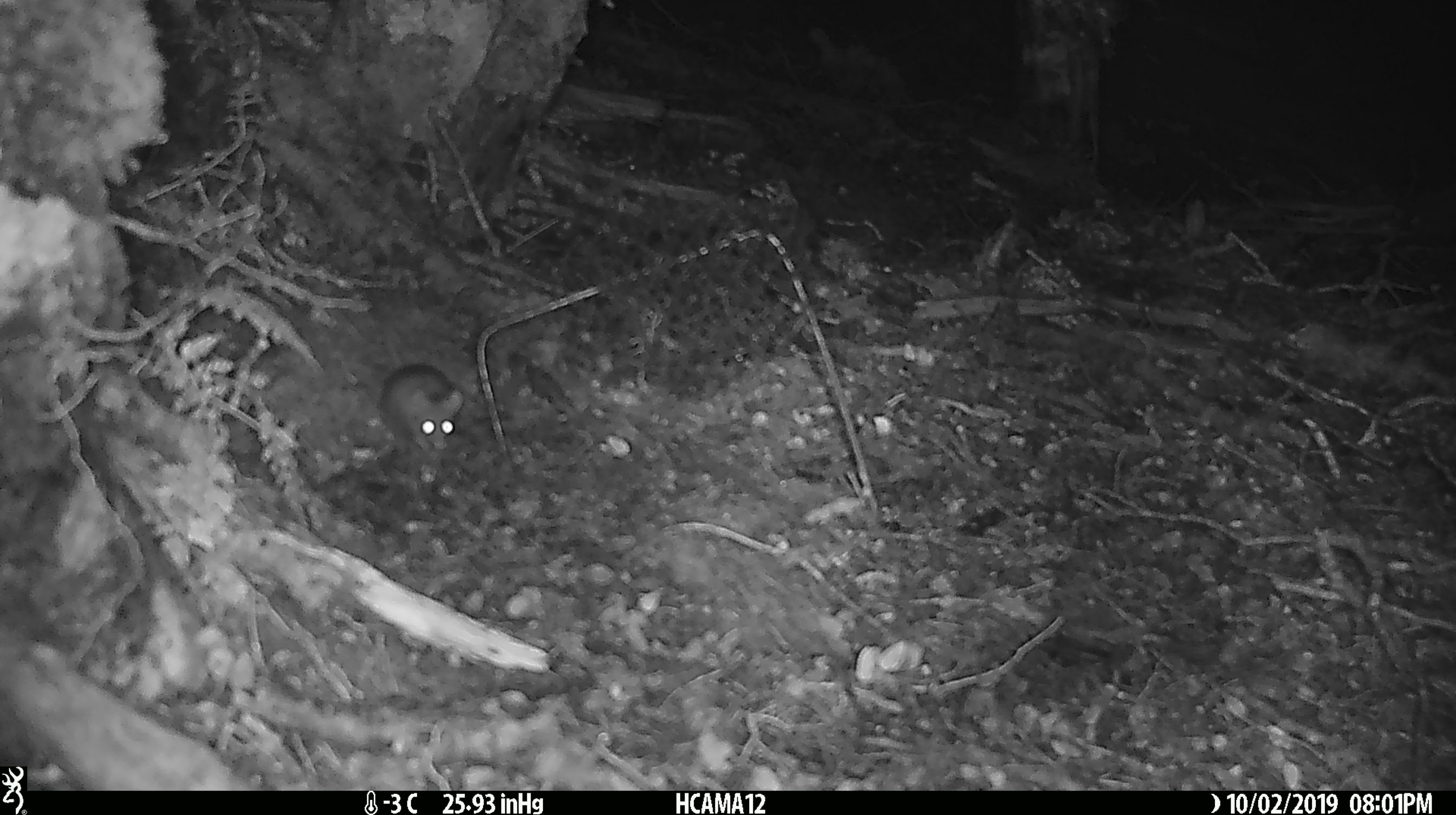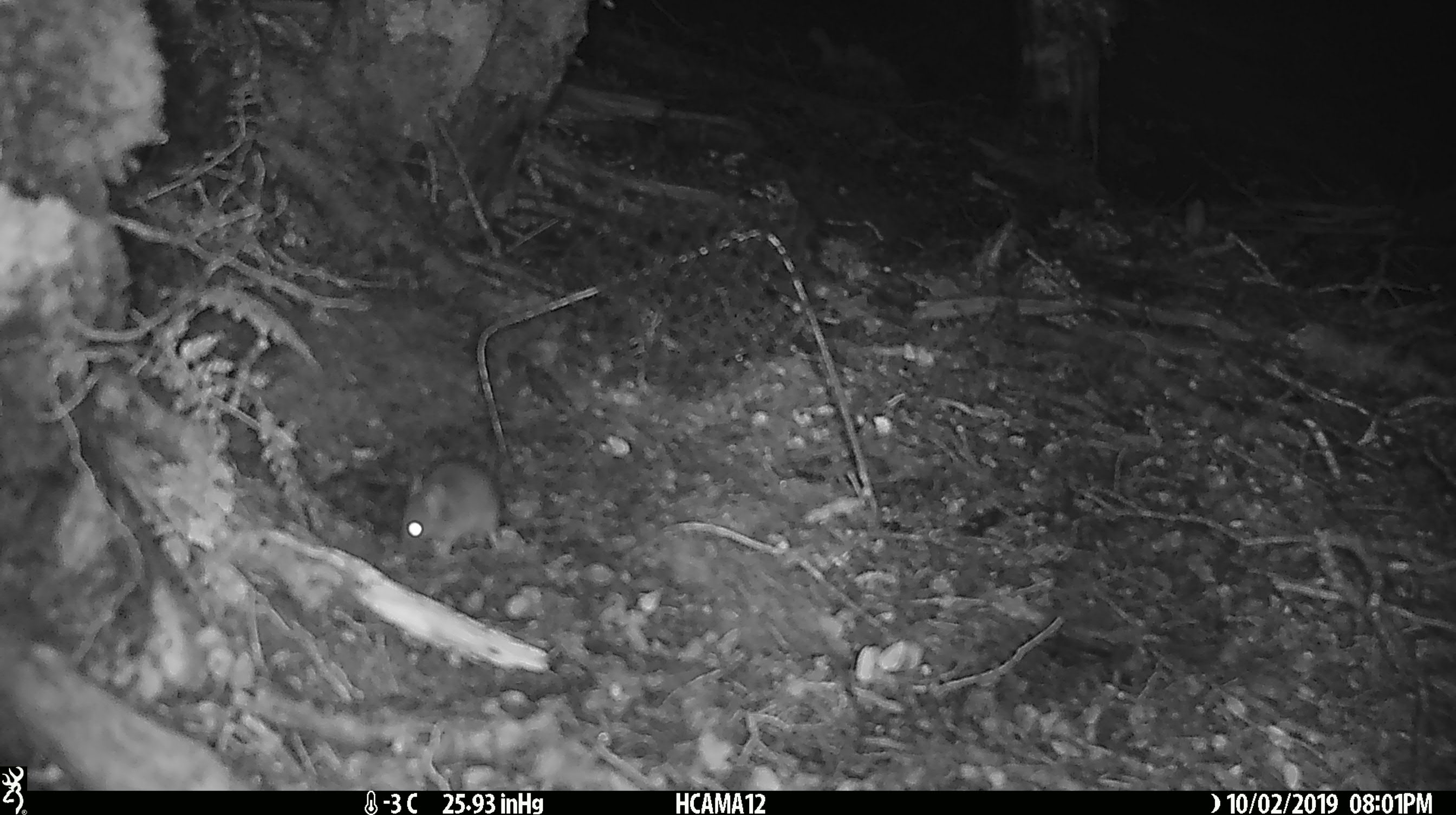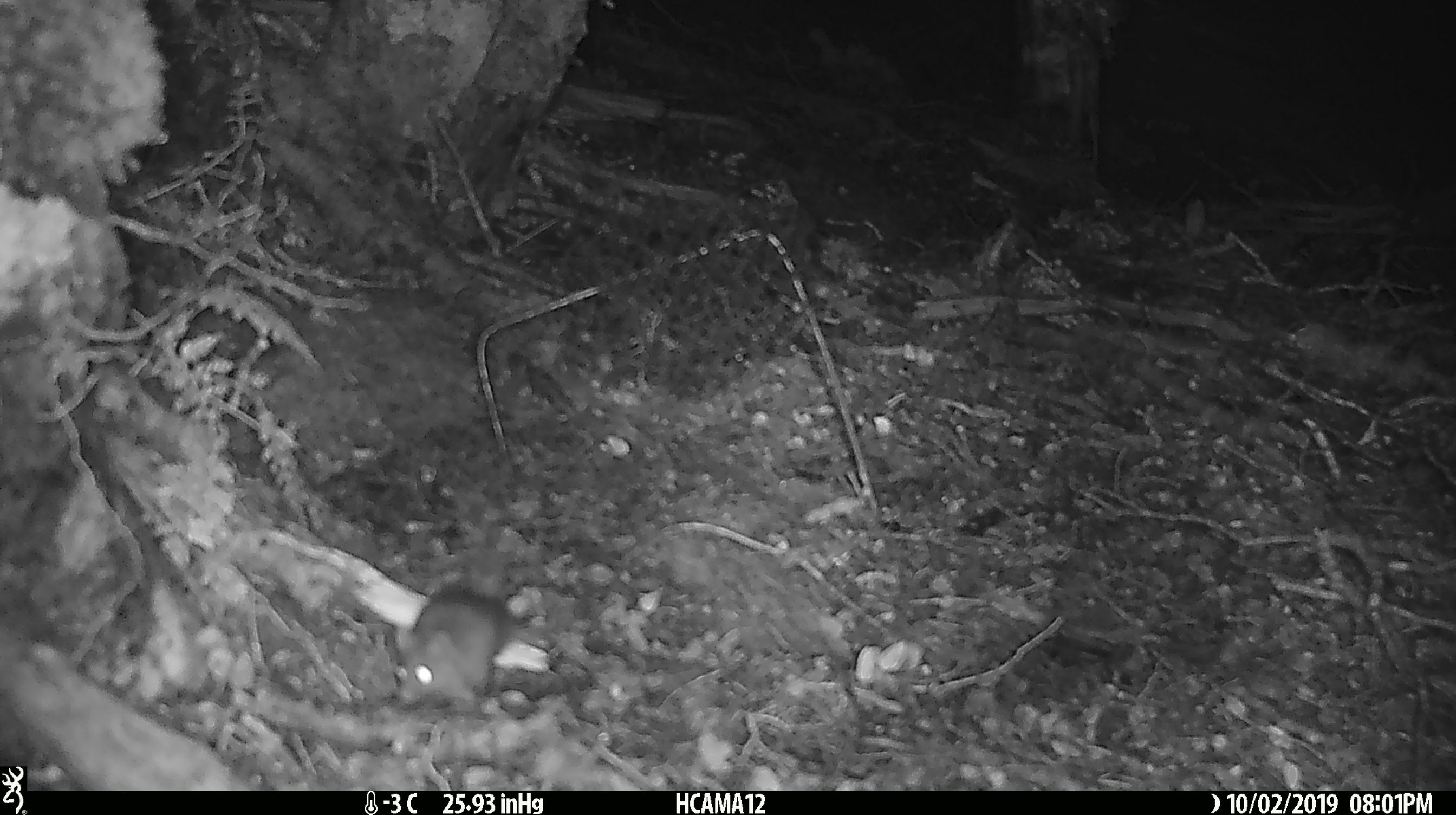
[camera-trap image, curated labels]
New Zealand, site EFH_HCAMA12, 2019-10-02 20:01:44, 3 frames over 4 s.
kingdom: Animalia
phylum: Chordata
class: Mammalia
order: Rodentia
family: Muridae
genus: Mus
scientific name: Mus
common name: mouse